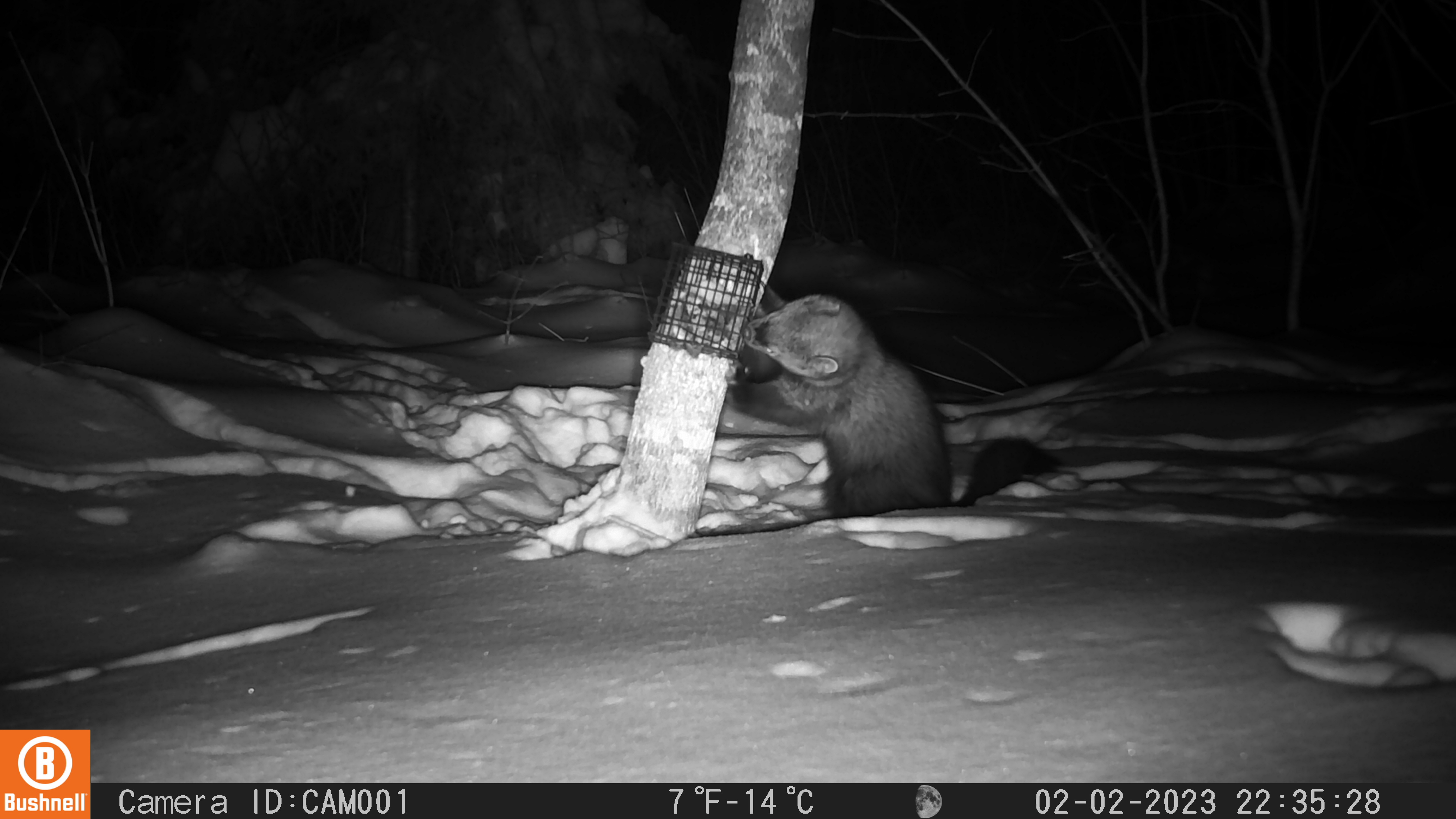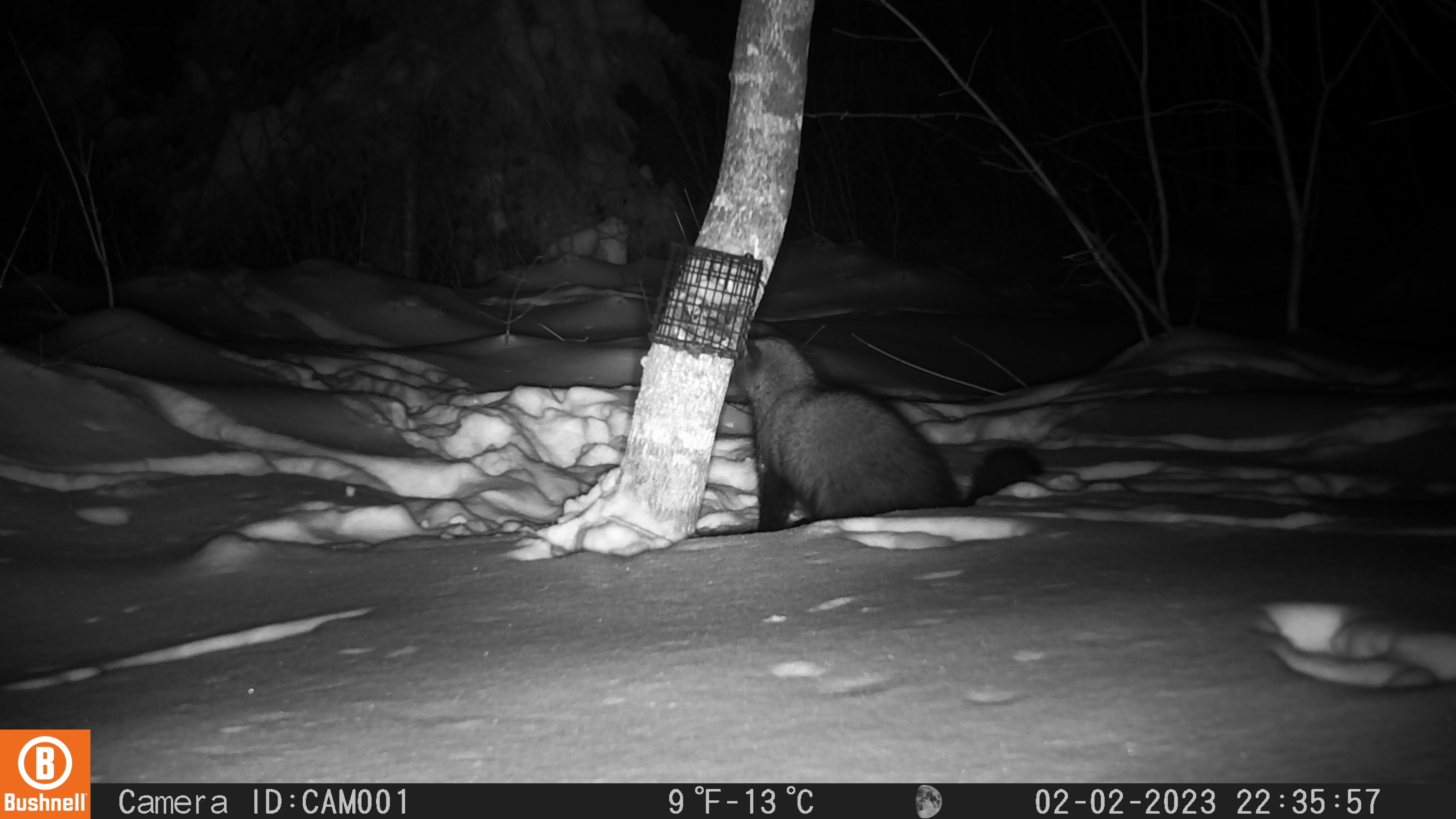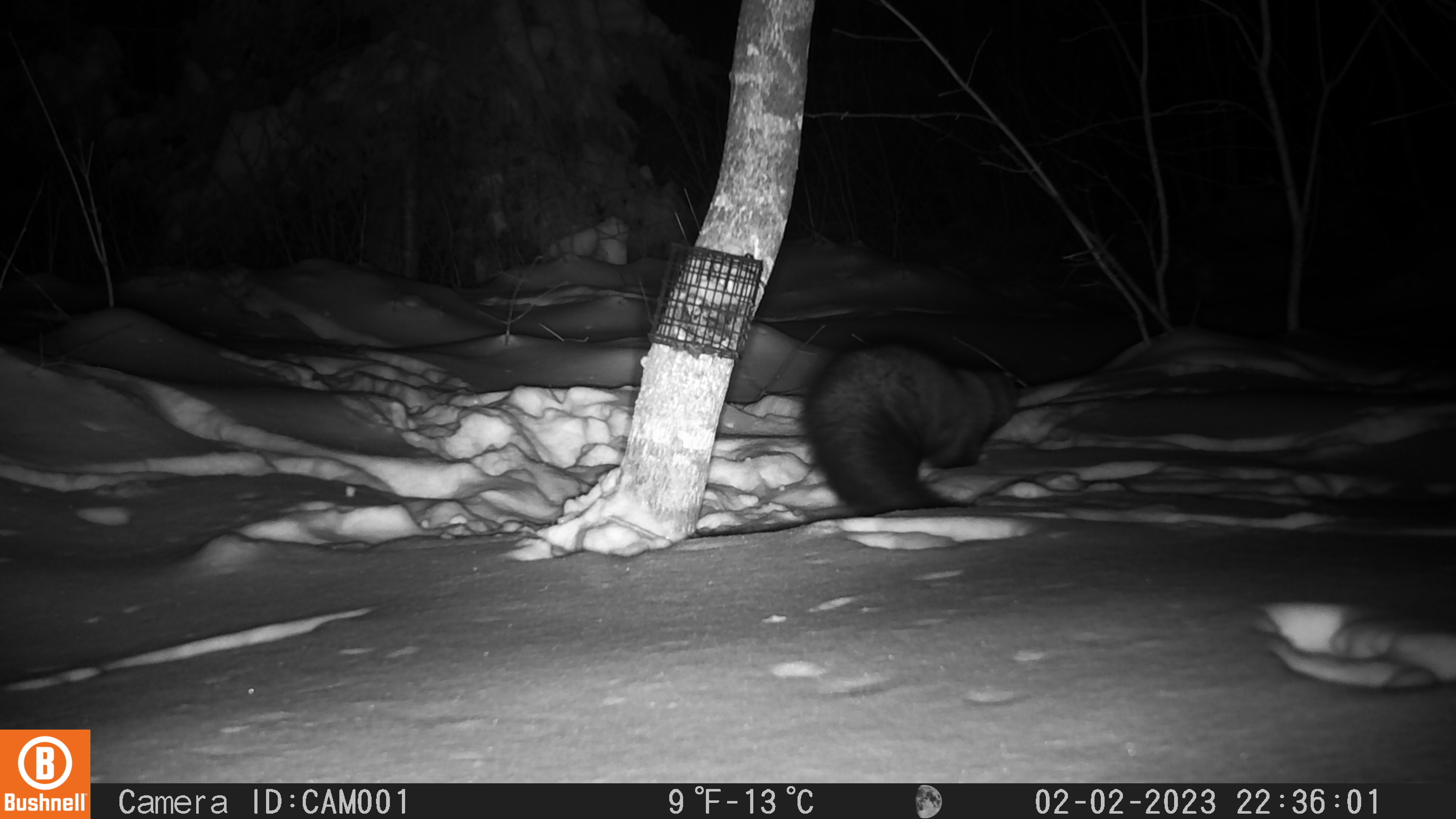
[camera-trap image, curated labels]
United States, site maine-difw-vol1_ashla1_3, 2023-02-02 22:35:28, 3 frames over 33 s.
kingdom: Animalia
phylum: Chordata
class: Mammalia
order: Carnivora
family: Mustelidae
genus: Pekania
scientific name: Pekania pennanti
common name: fisher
Fisher (Pekania pennanti).